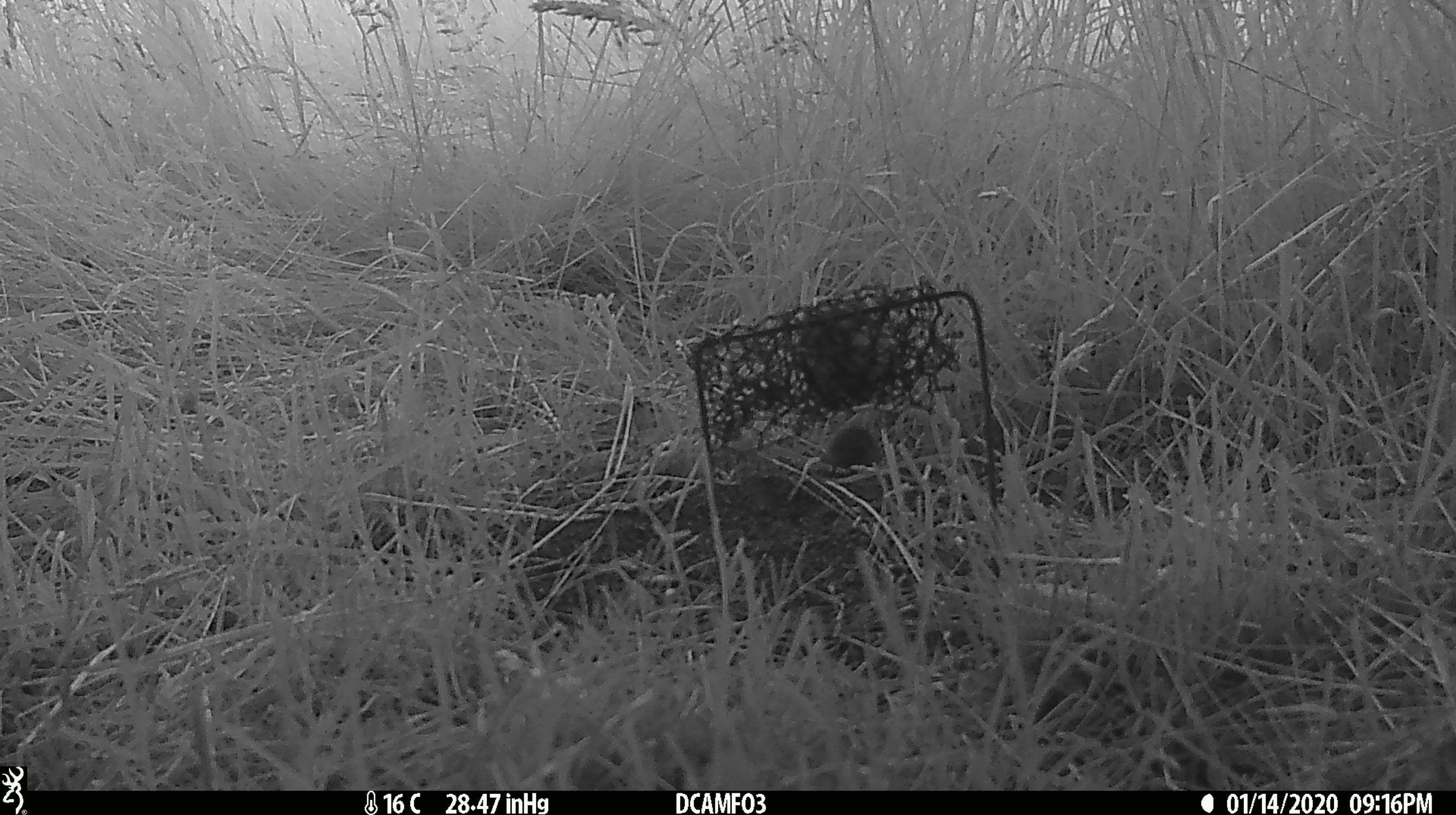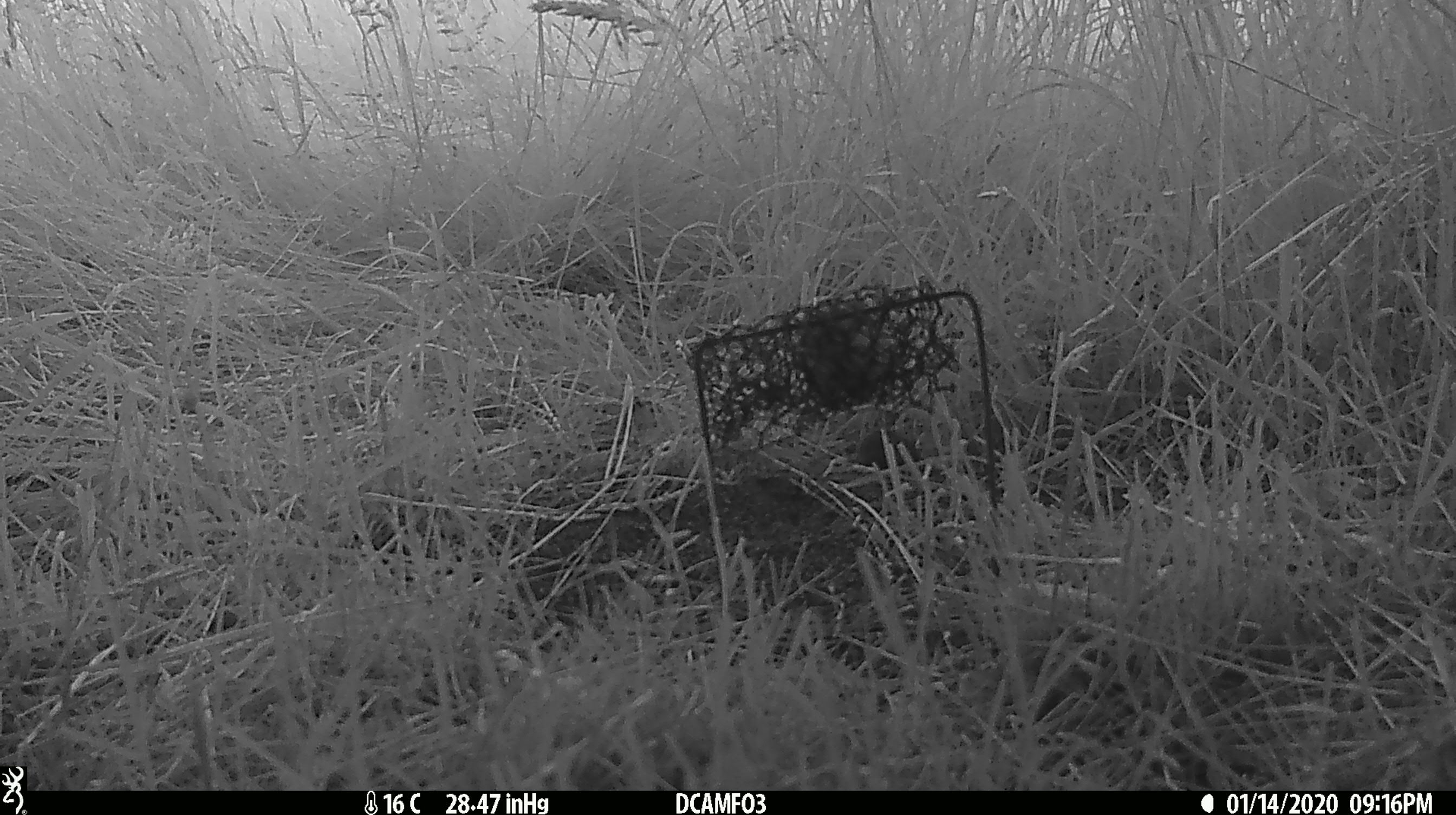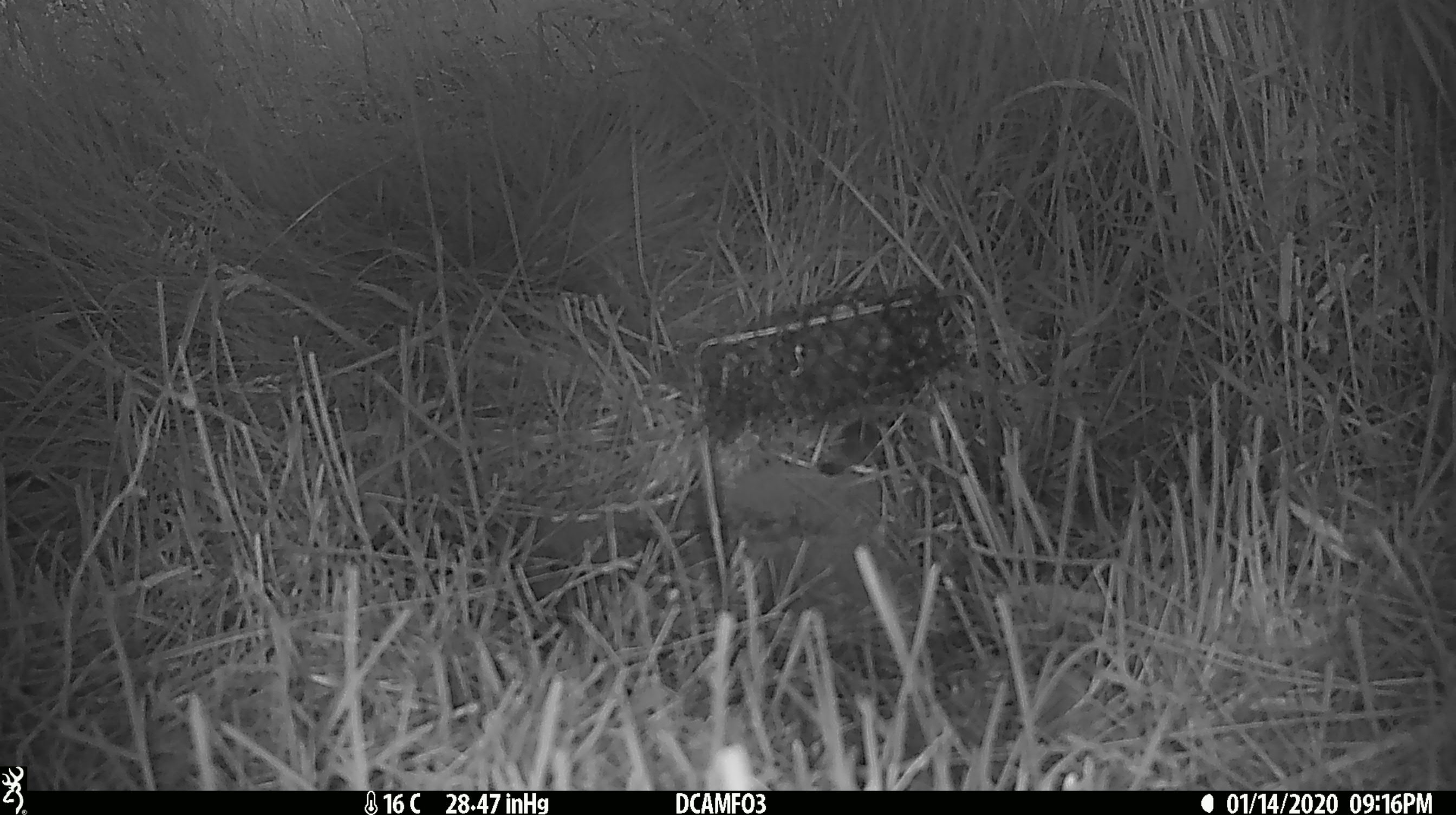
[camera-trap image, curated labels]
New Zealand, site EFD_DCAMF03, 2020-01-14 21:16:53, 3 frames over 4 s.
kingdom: Animalia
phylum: Chordata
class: Mammalia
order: Rodentia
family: Muridae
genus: Mus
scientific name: Mus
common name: mouse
Mouse (Mus).